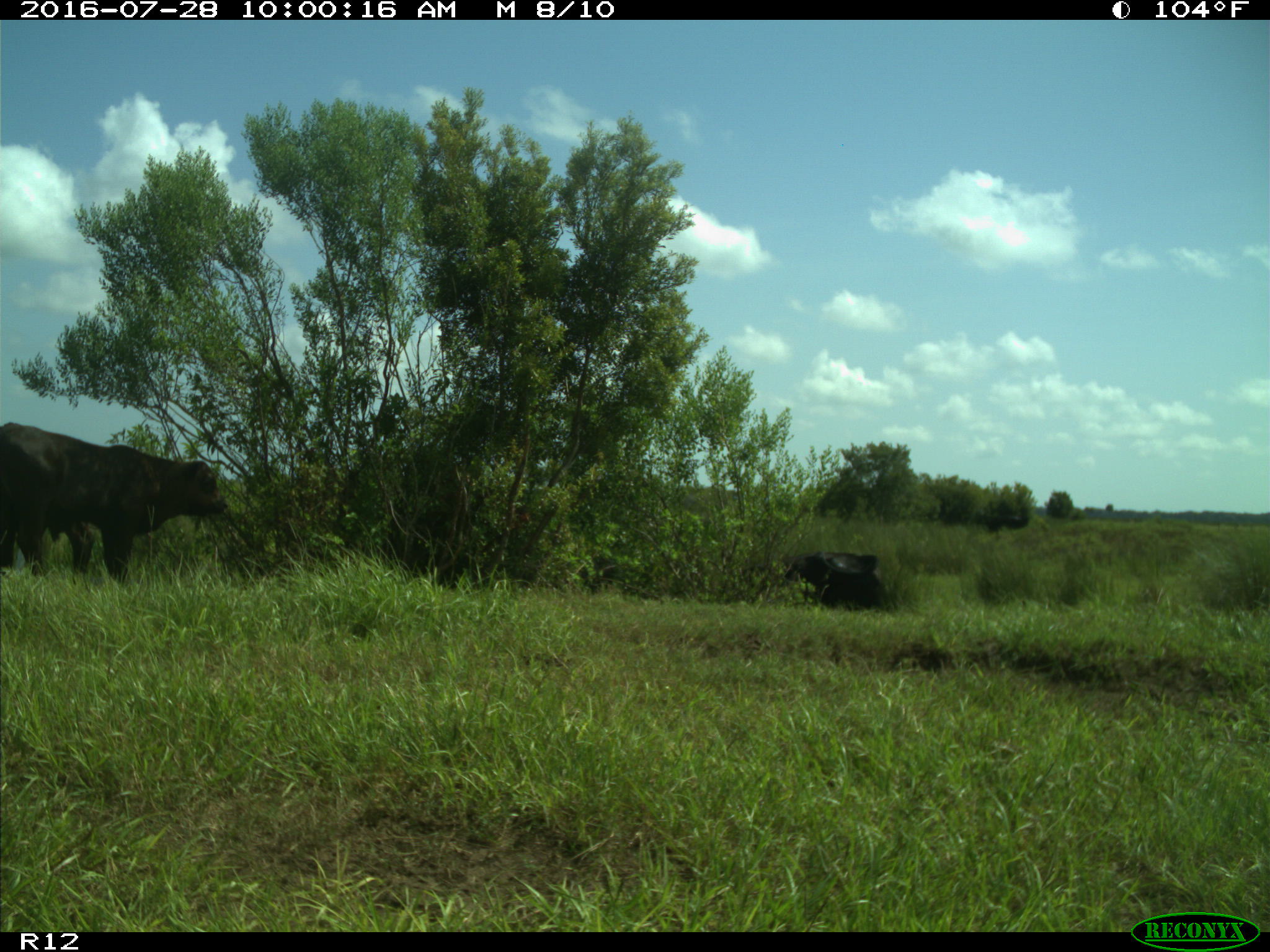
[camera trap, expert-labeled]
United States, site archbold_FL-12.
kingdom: Animalia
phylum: Chordata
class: Mammalia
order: Artiodactyla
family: Bovidae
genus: Bos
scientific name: Bos taurus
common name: domestic cow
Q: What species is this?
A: Bos taurus (domestic cow).